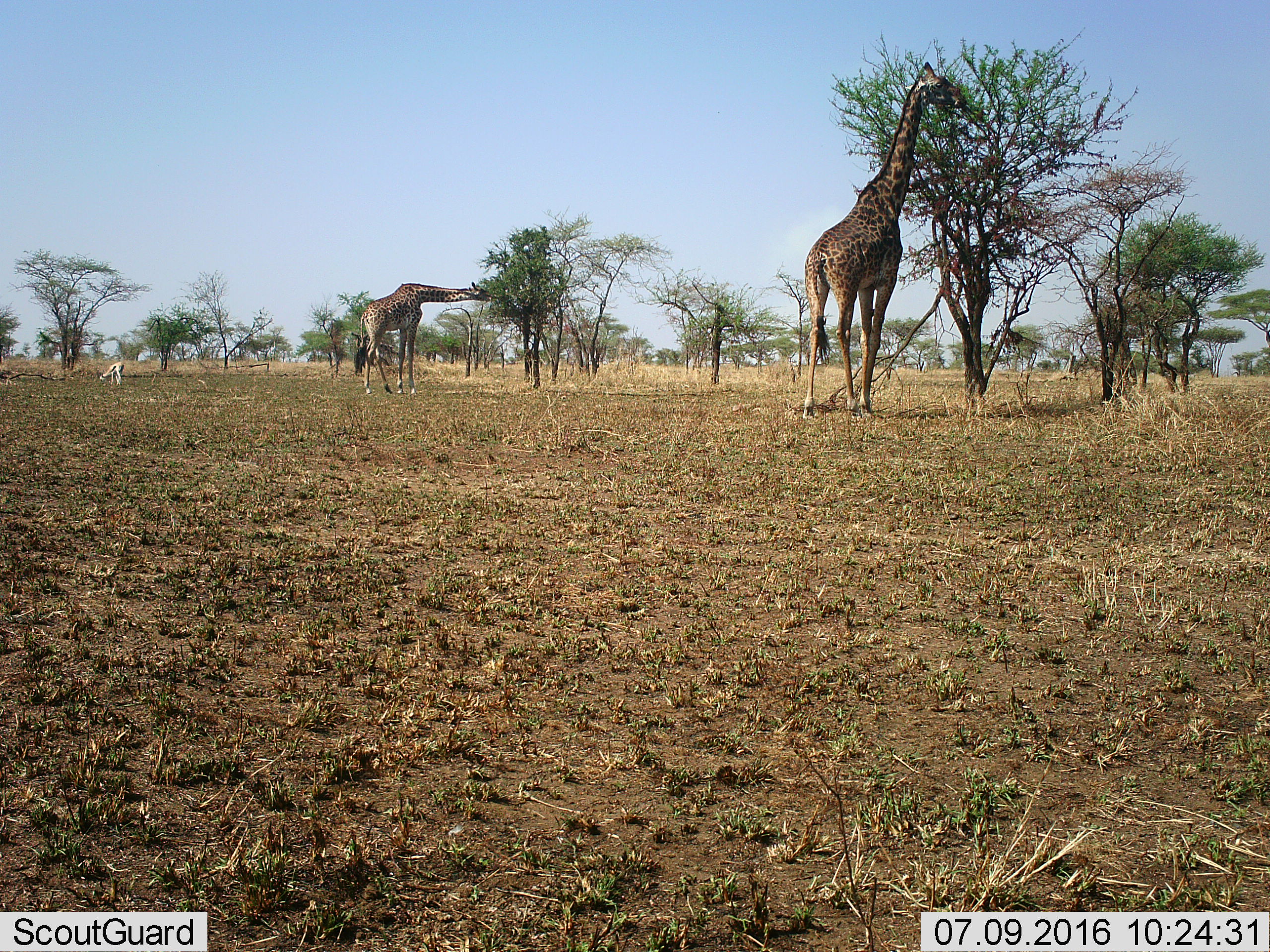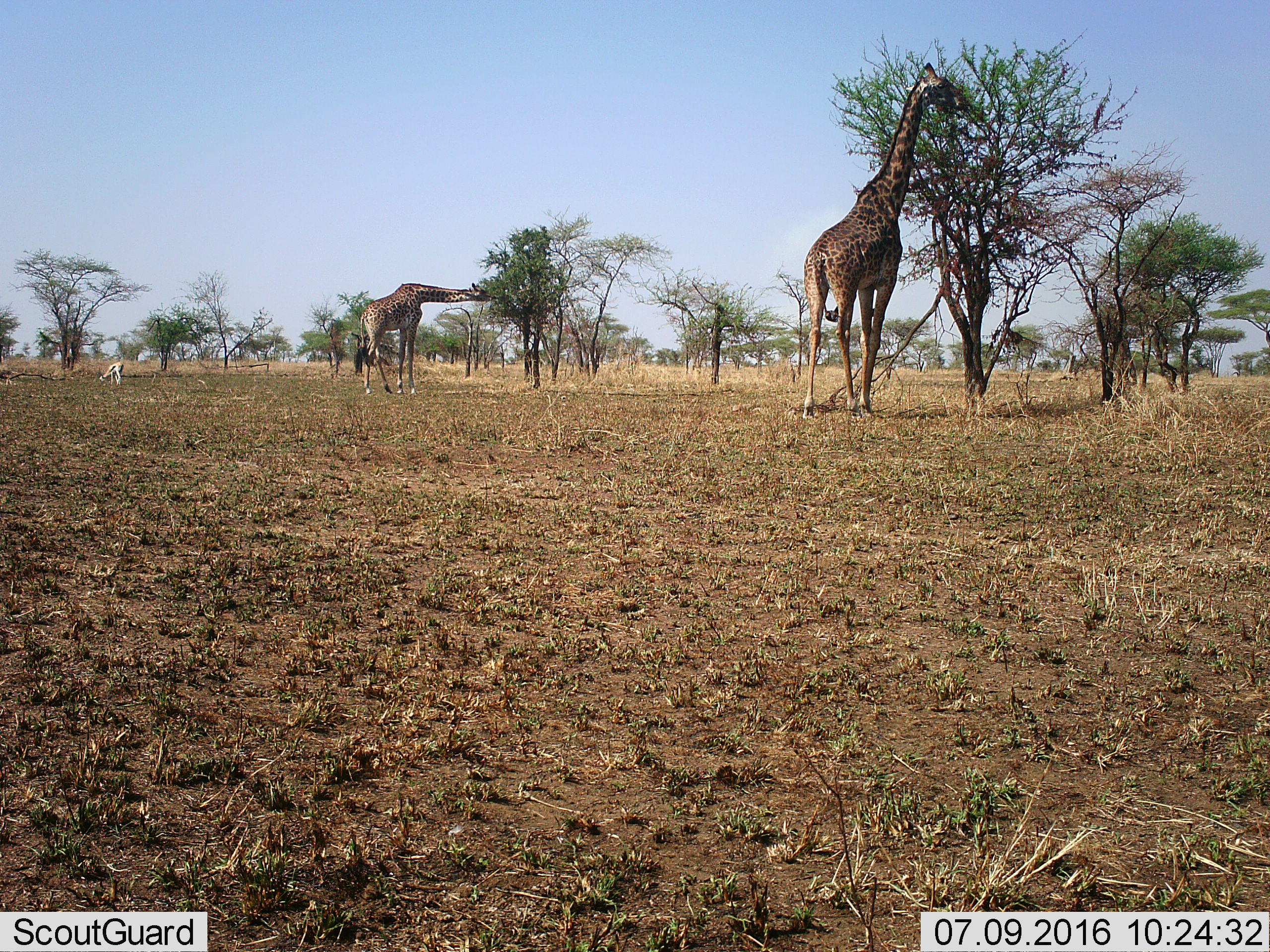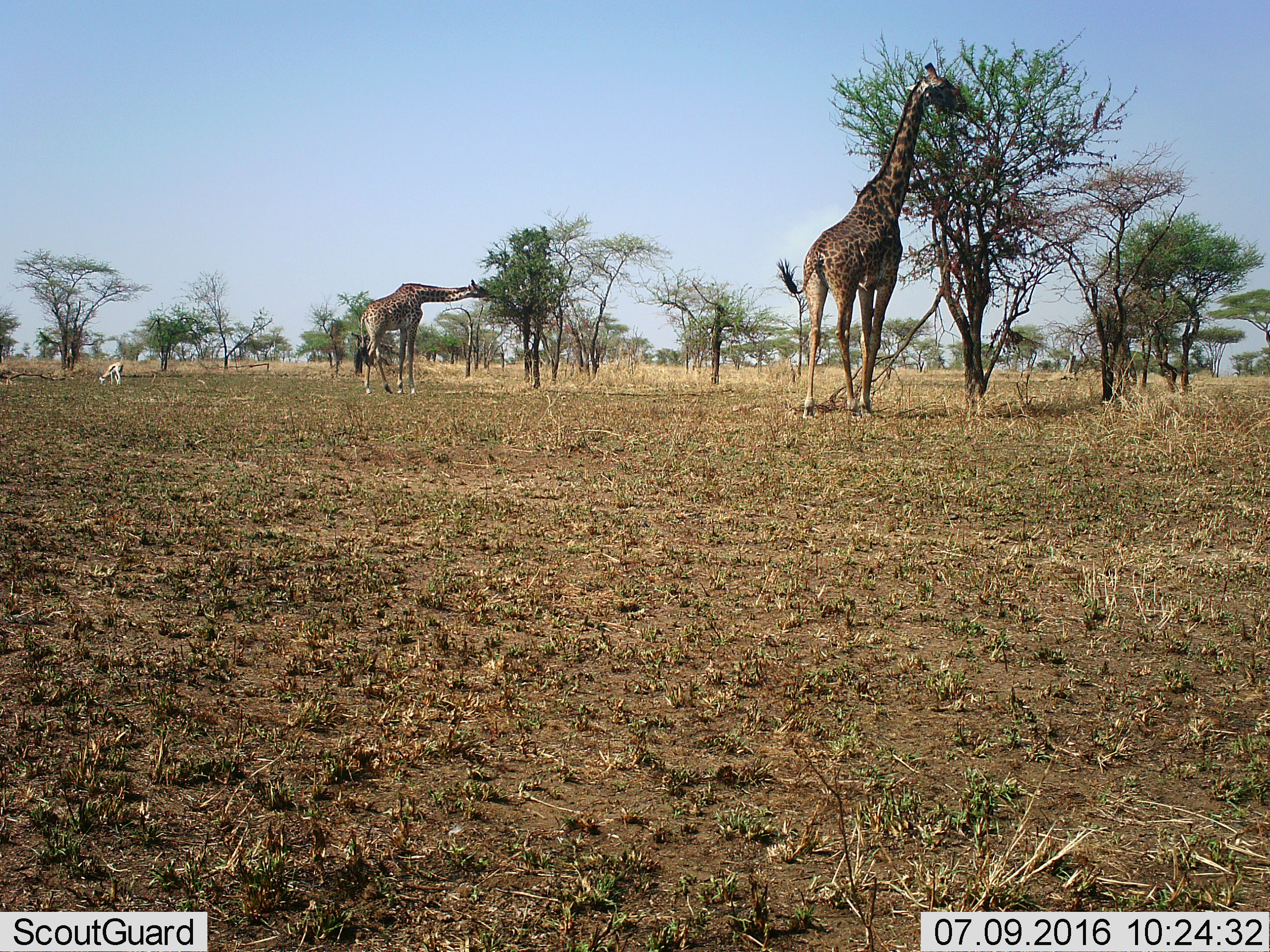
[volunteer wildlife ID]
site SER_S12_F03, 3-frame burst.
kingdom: Animalia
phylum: Chordata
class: Mammalia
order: Artiodactyla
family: Bovidae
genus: Eudorcas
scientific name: Eudorcas thomsonii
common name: thomson's gazelle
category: gazellethomsons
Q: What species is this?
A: Gazellethomsons (thomson's gazelle) (Eudorcas thomsonii).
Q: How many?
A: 1.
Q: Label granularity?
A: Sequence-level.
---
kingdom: Animalia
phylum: Chordata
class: Mammalia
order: Artiodactyla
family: Giraffidae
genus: Giraffa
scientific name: Giraffa camelopardalis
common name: giraffe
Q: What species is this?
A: Giraffe (Giraffa camelopardalis).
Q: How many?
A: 2.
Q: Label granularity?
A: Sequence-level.